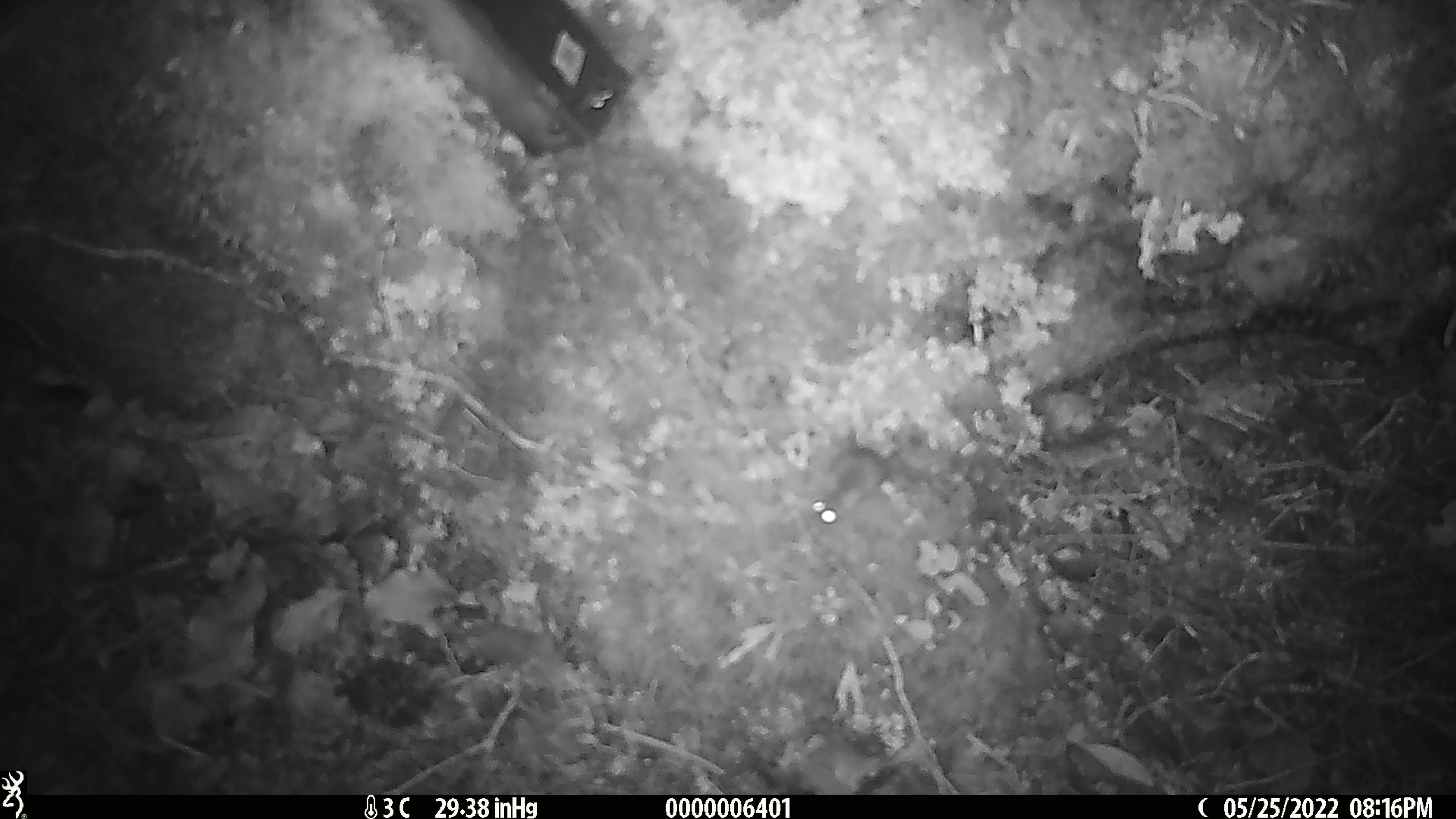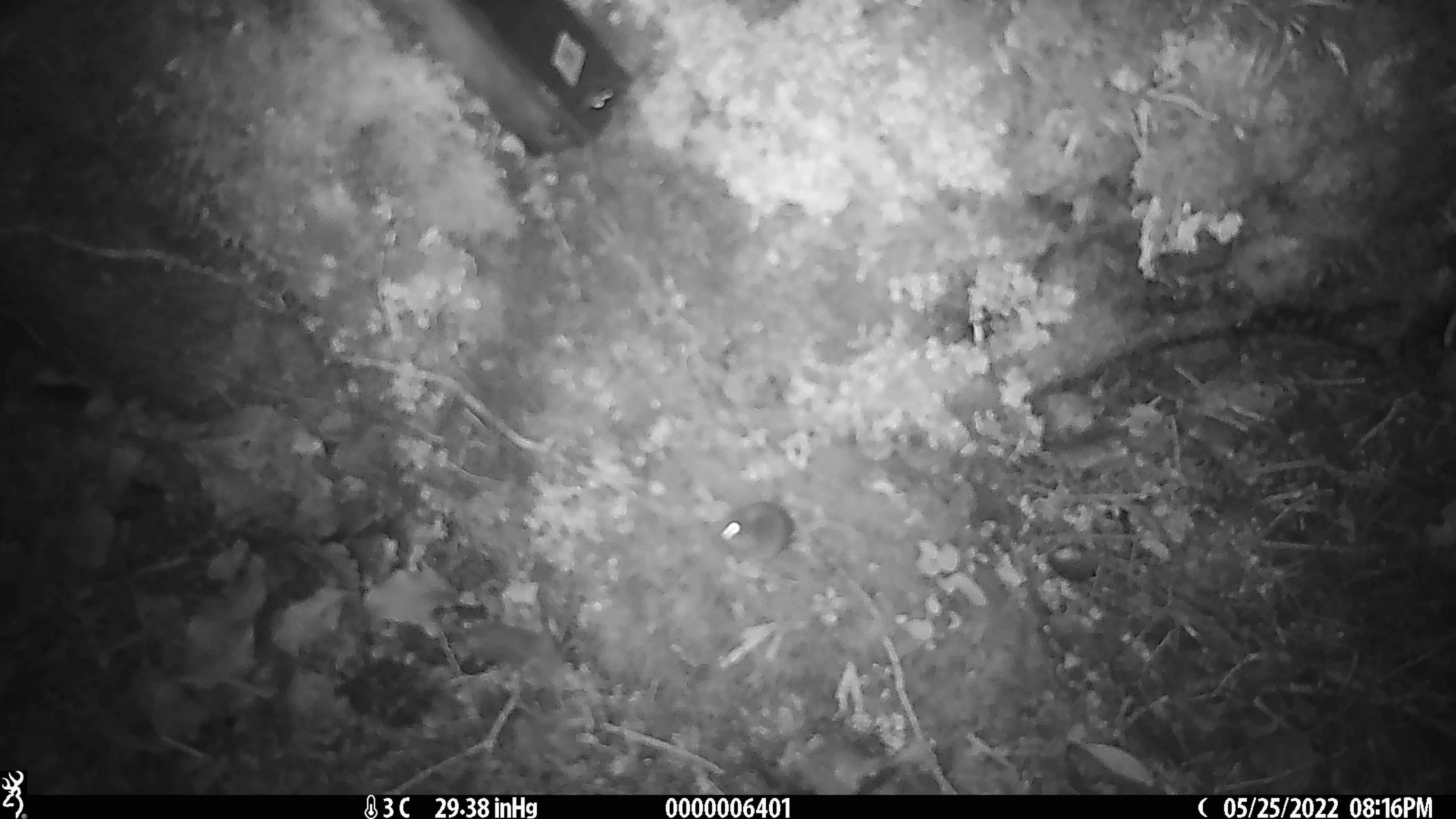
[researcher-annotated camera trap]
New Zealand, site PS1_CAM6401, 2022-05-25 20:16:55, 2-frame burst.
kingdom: Animalia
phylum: Chordata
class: Mammalia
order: Rodentia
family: Muridae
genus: Mus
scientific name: Mus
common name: mouse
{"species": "mouse (Mus)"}